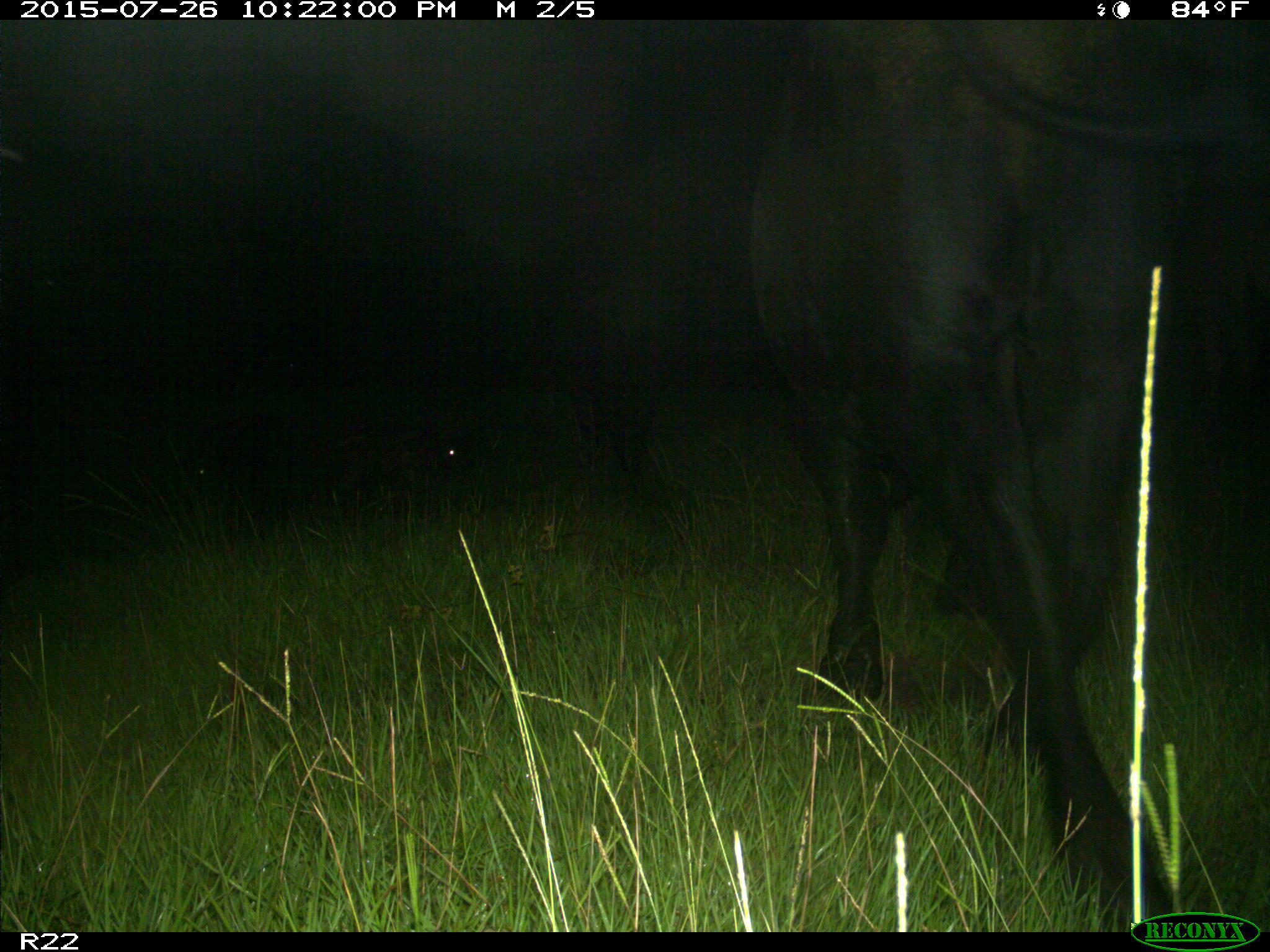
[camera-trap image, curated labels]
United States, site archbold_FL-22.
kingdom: Animalia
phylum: Chordata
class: Mammalia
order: Artiodactyla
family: Bovidae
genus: Bos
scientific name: Bos taurus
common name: domestic cow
Bos taurus (domestic cow).